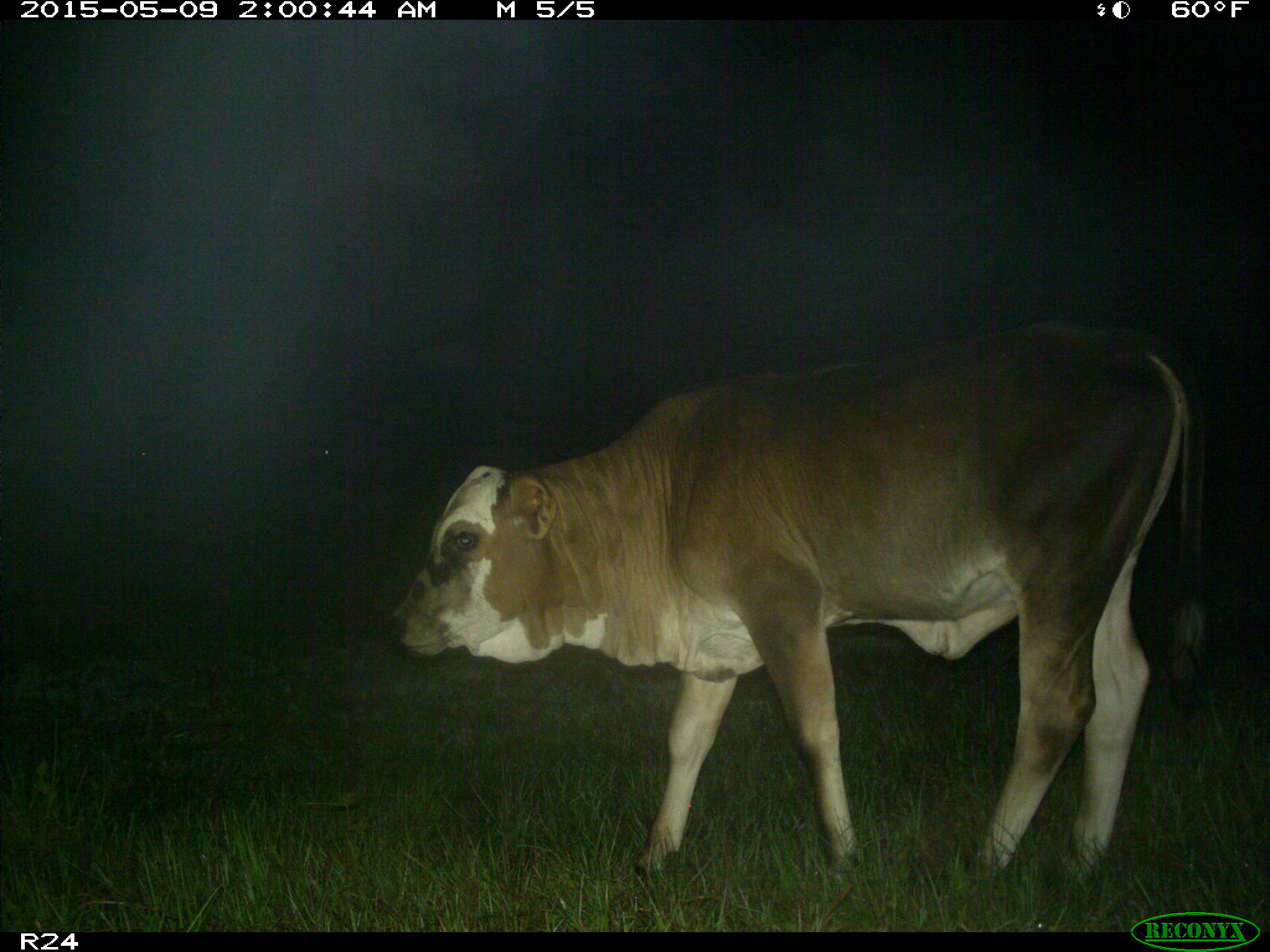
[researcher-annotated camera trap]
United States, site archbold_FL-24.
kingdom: Animalia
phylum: Chordata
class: Mammalia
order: Artiodactyla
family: Bovidae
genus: Bos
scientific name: Bos taurus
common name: domestic cow